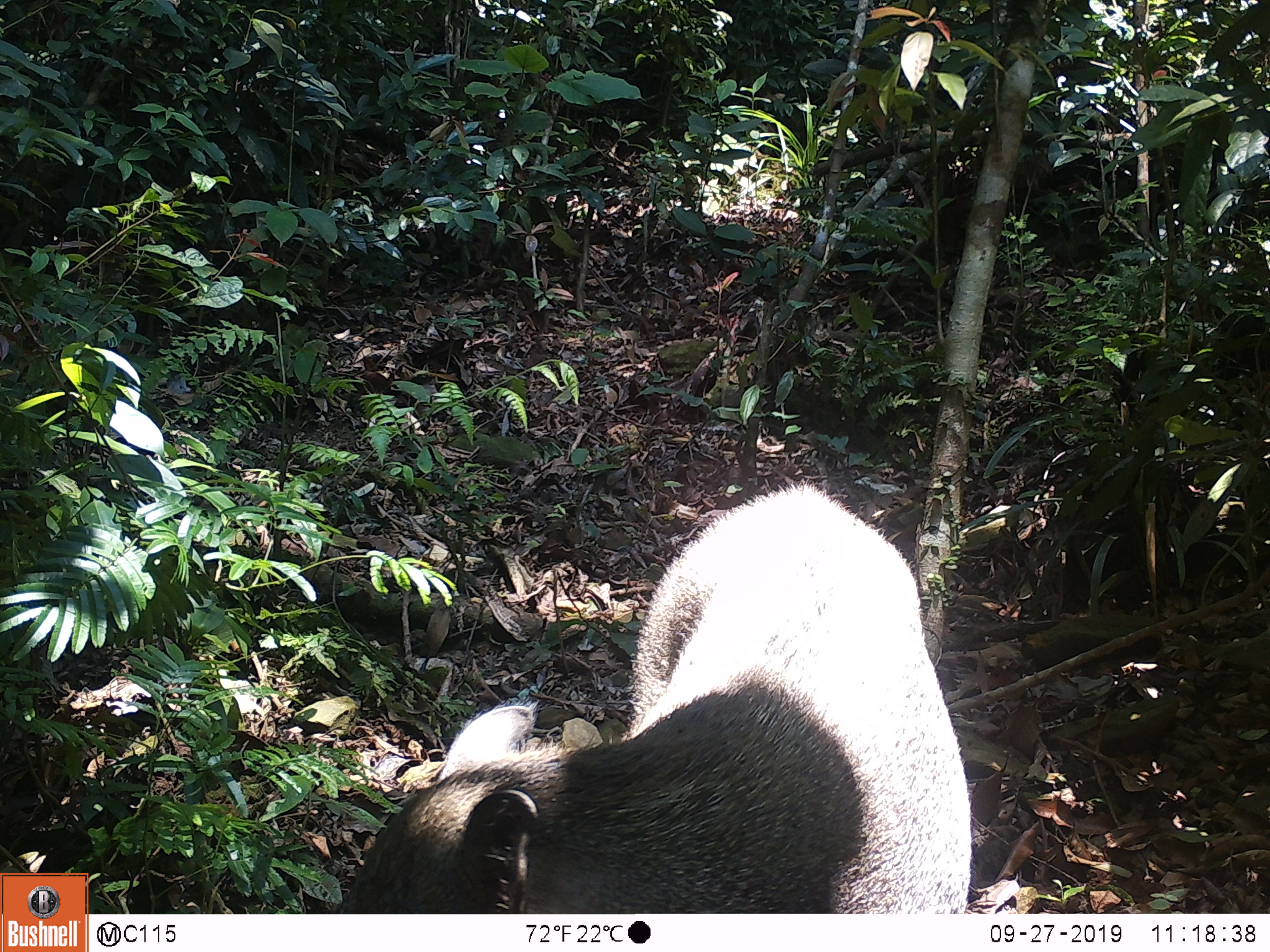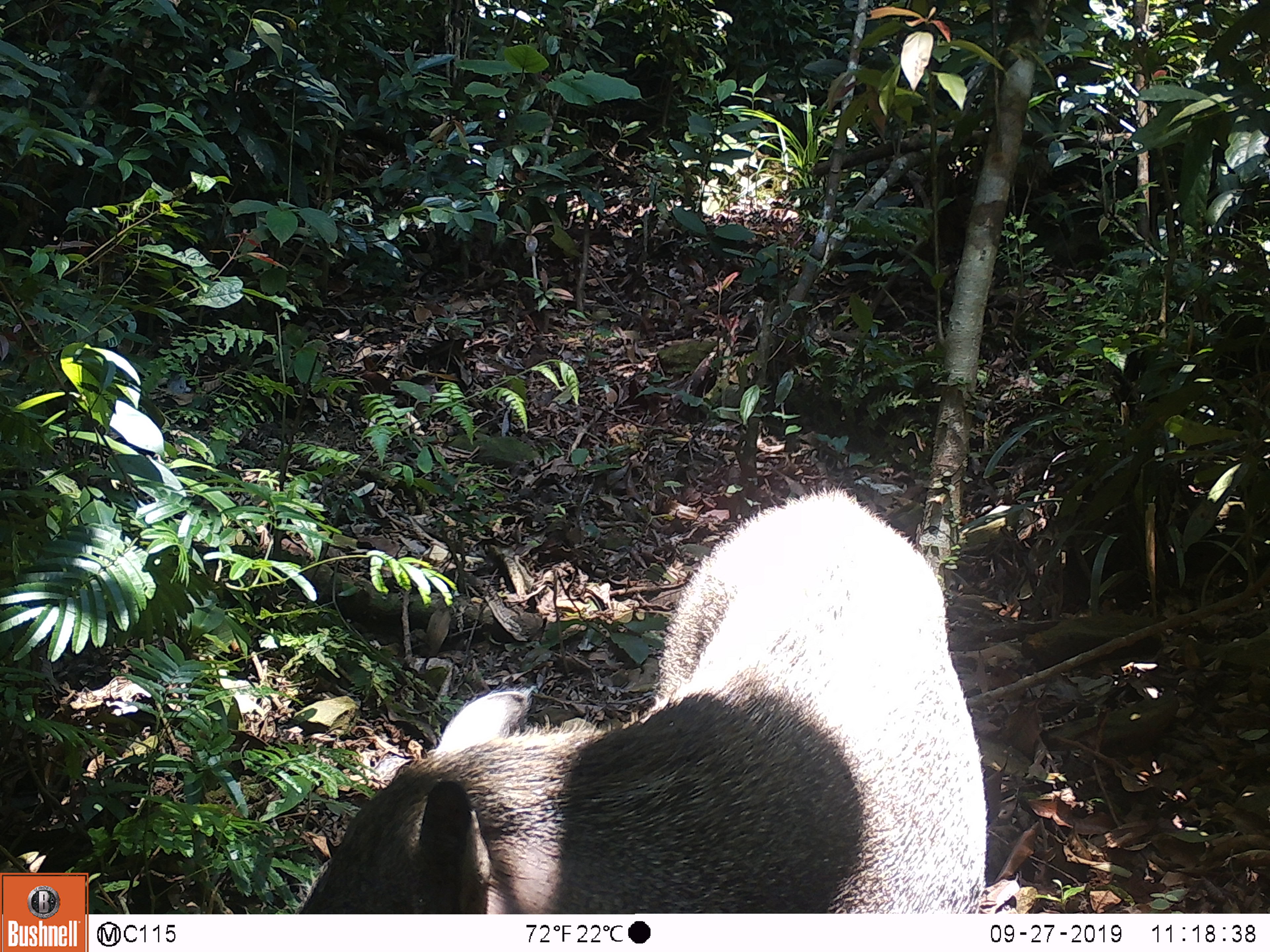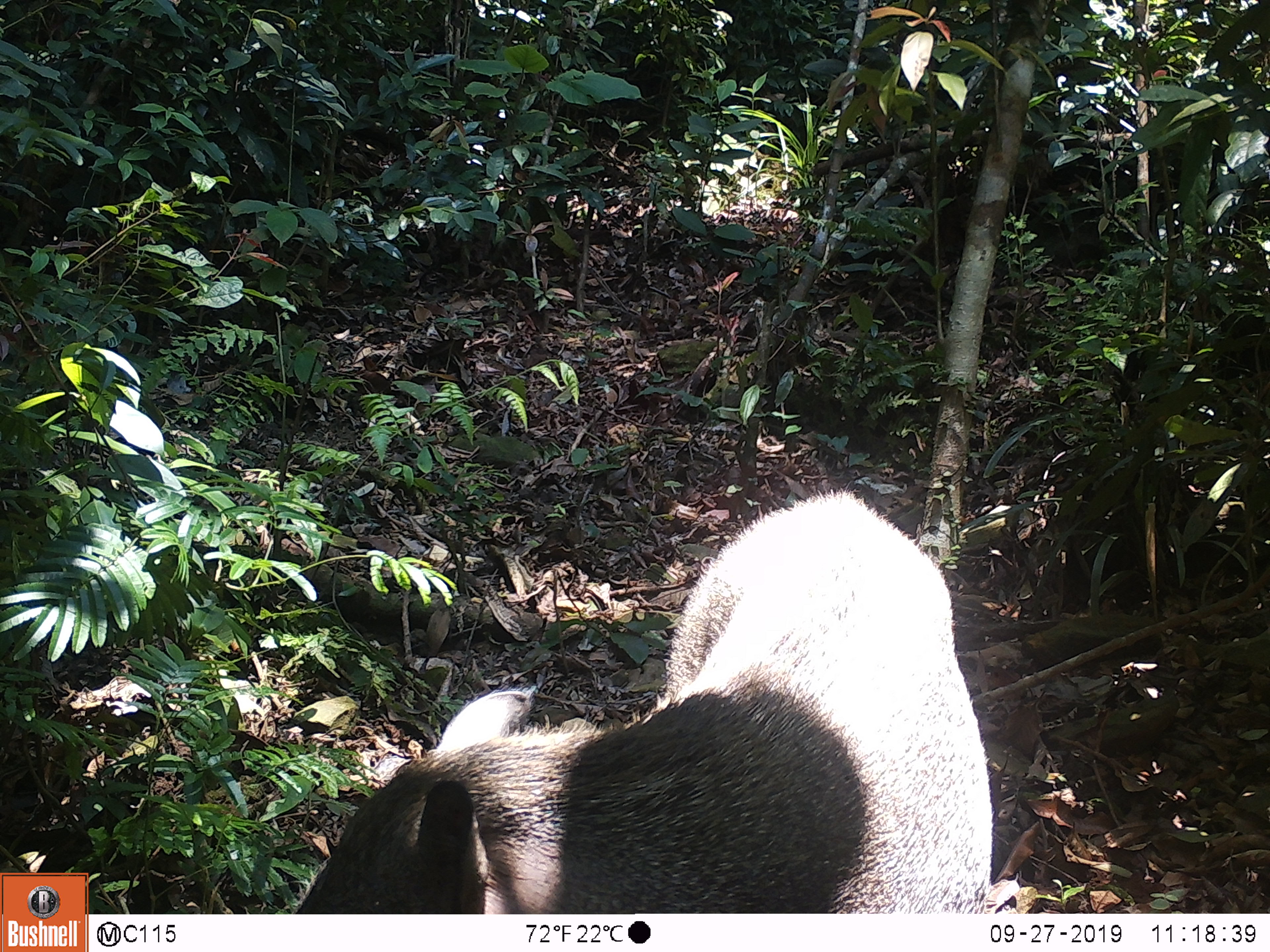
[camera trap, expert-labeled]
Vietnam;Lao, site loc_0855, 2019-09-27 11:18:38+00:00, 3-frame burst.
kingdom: Animalia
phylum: Chordata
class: Mammalia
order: Artiodactyla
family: Suidae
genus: Sus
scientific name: Sus scrofa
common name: eurasian wild pig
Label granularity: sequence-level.